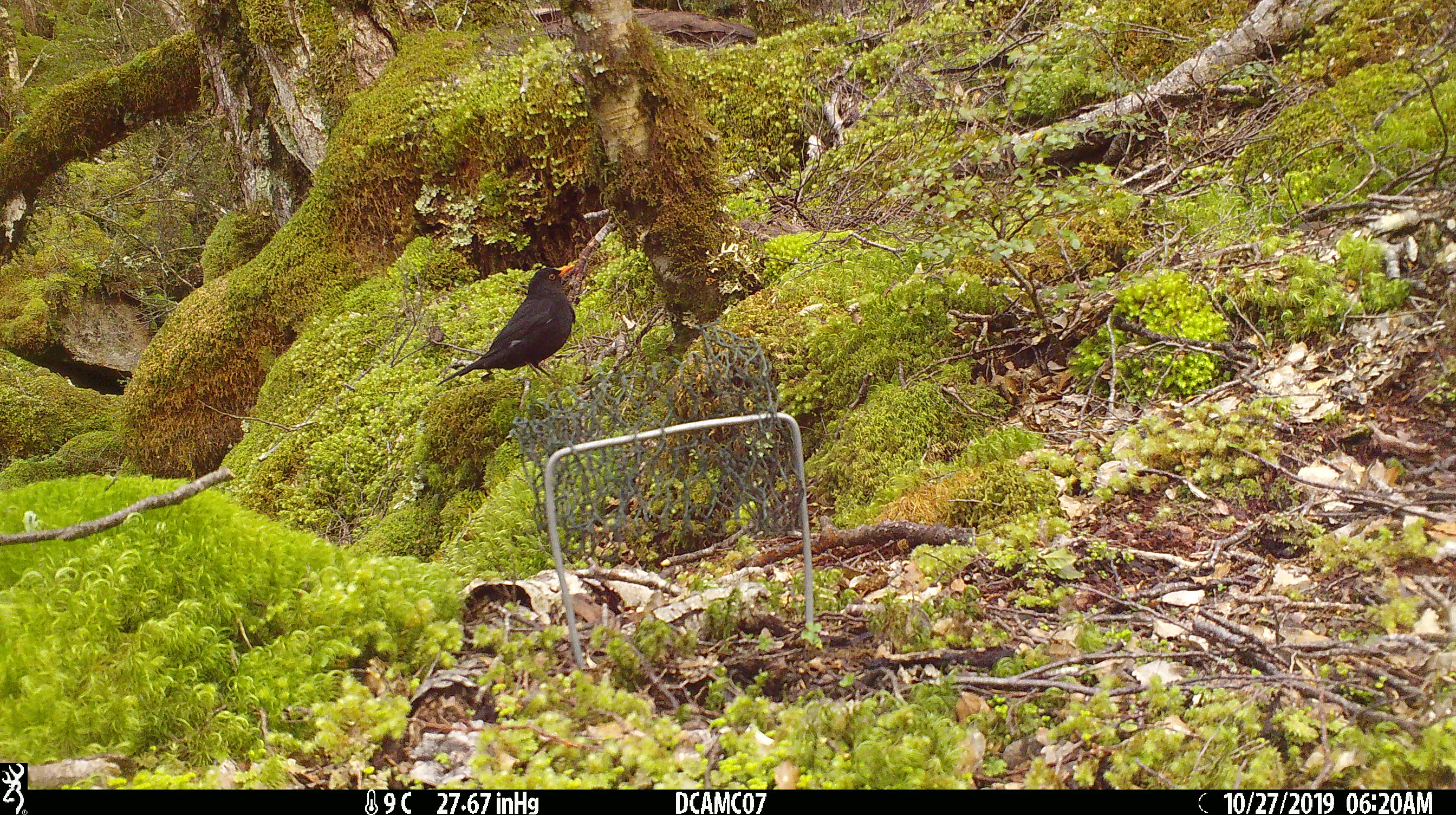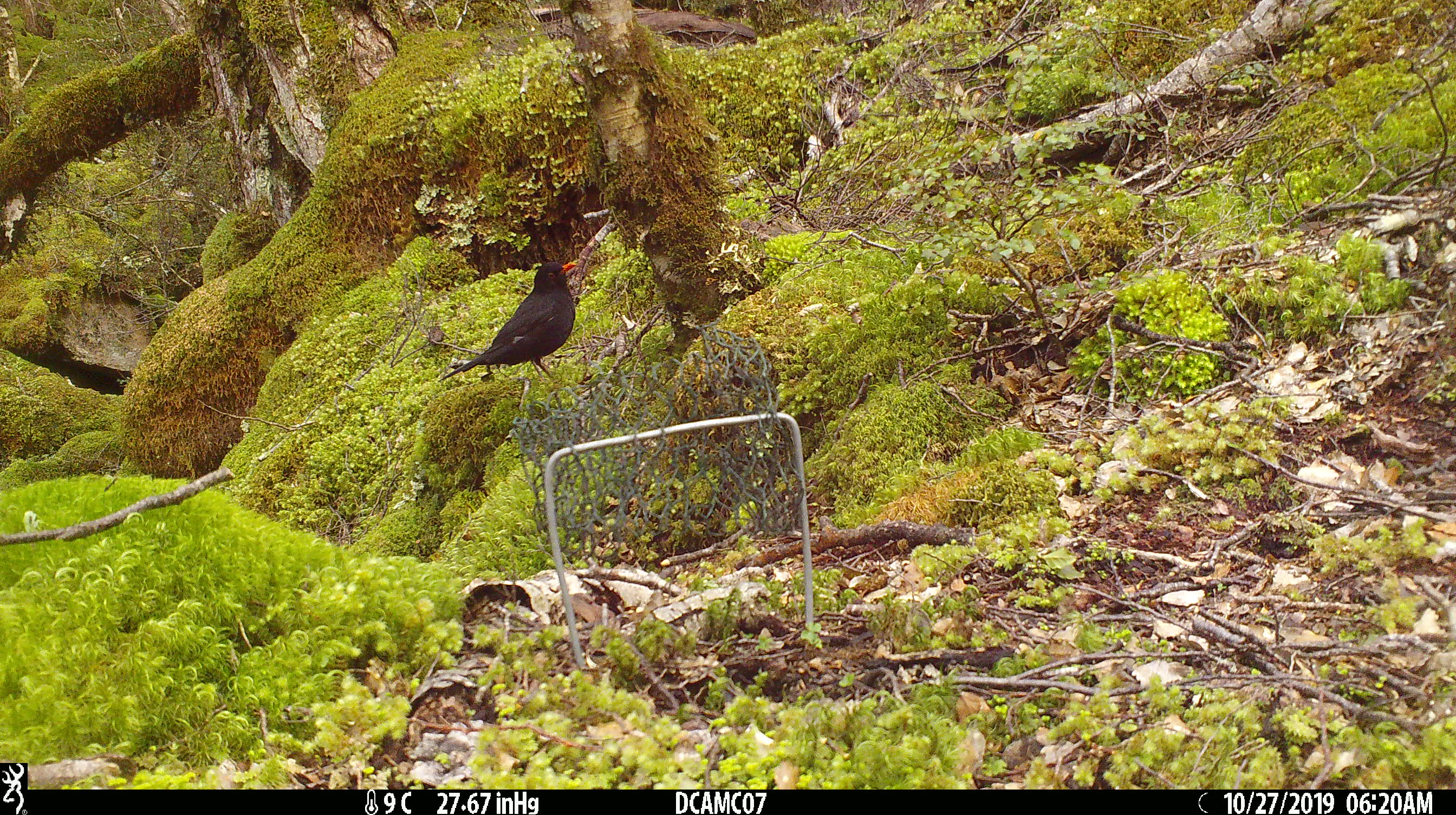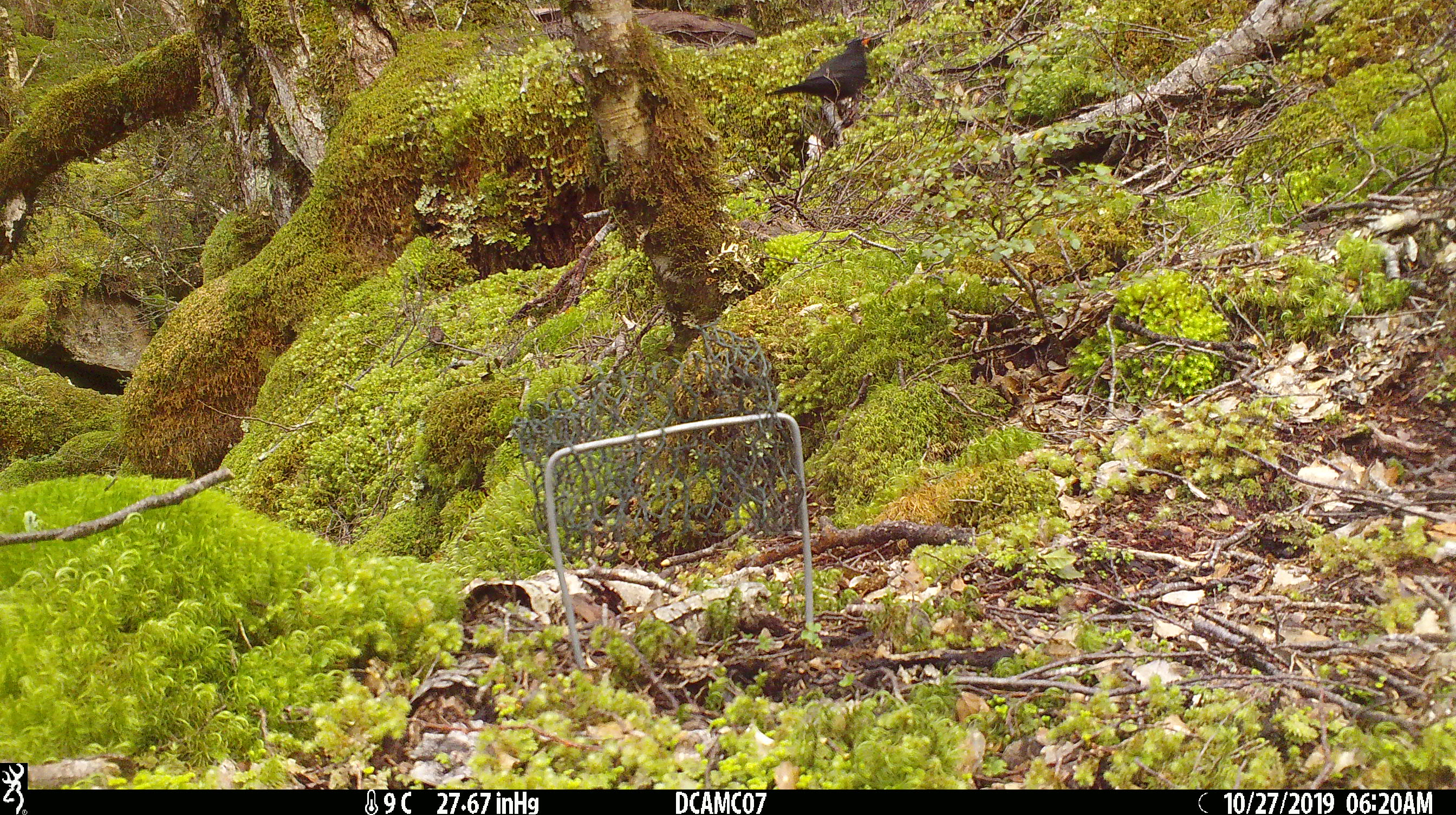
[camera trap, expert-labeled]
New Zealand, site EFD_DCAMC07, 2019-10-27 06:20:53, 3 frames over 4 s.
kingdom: Animalia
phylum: Chordata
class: Aves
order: Passeriformes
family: Turdidae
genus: Turdus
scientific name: Turdus merula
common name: eurasian blackbird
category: blackbird